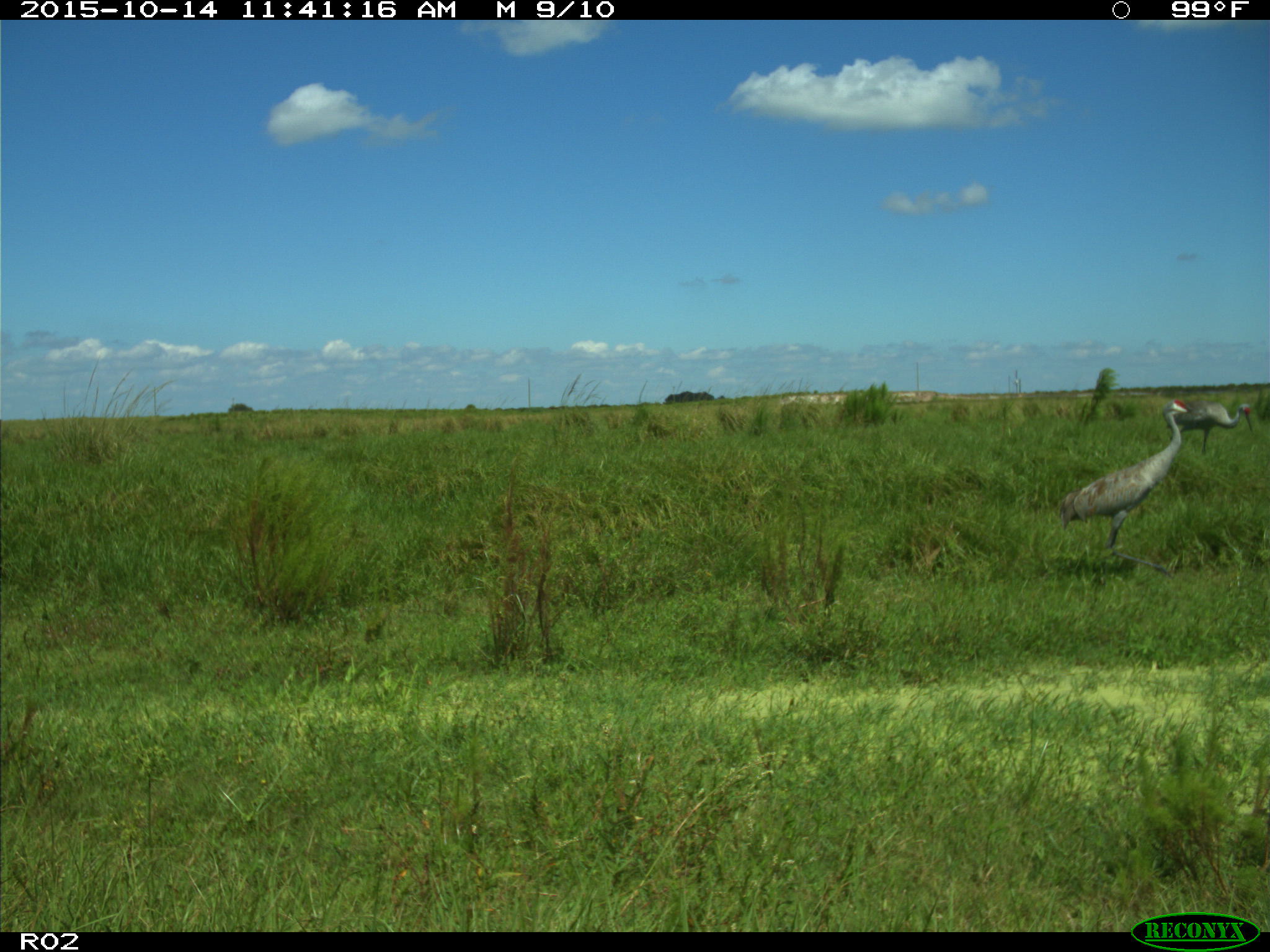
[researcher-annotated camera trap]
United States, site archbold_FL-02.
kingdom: Animalia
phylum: Chordata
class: Aves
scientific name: Aves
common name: birds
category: unidentified bird